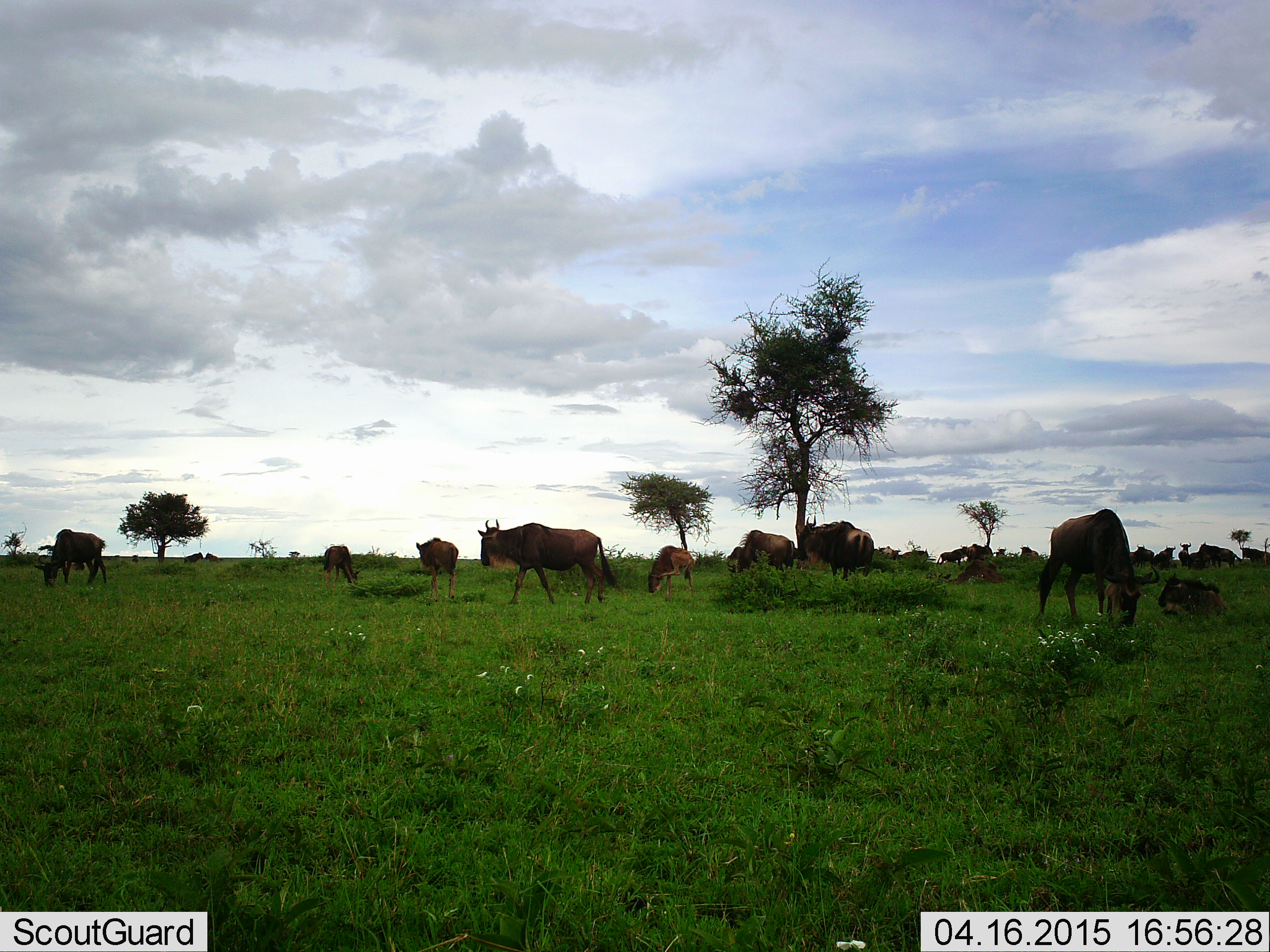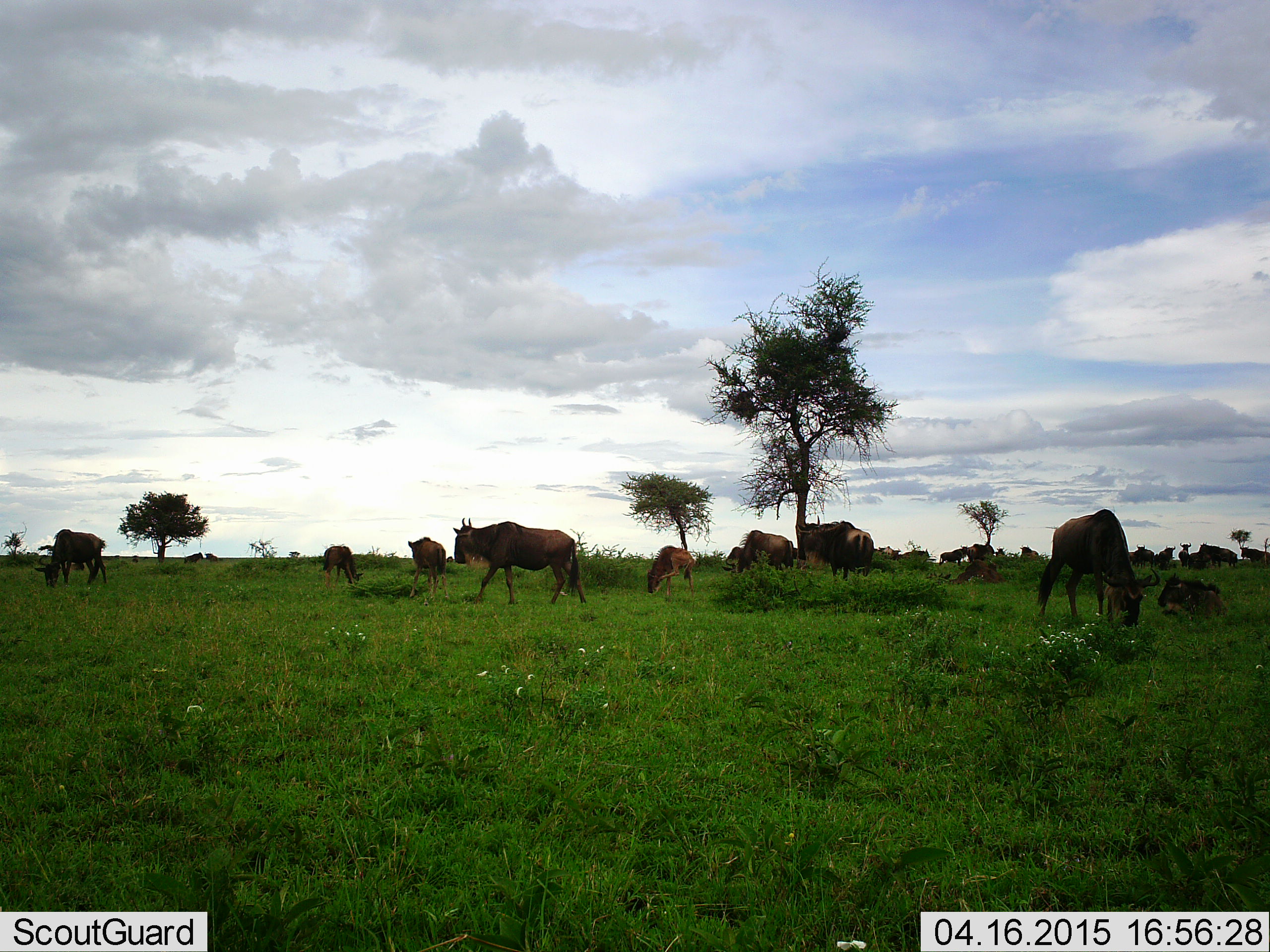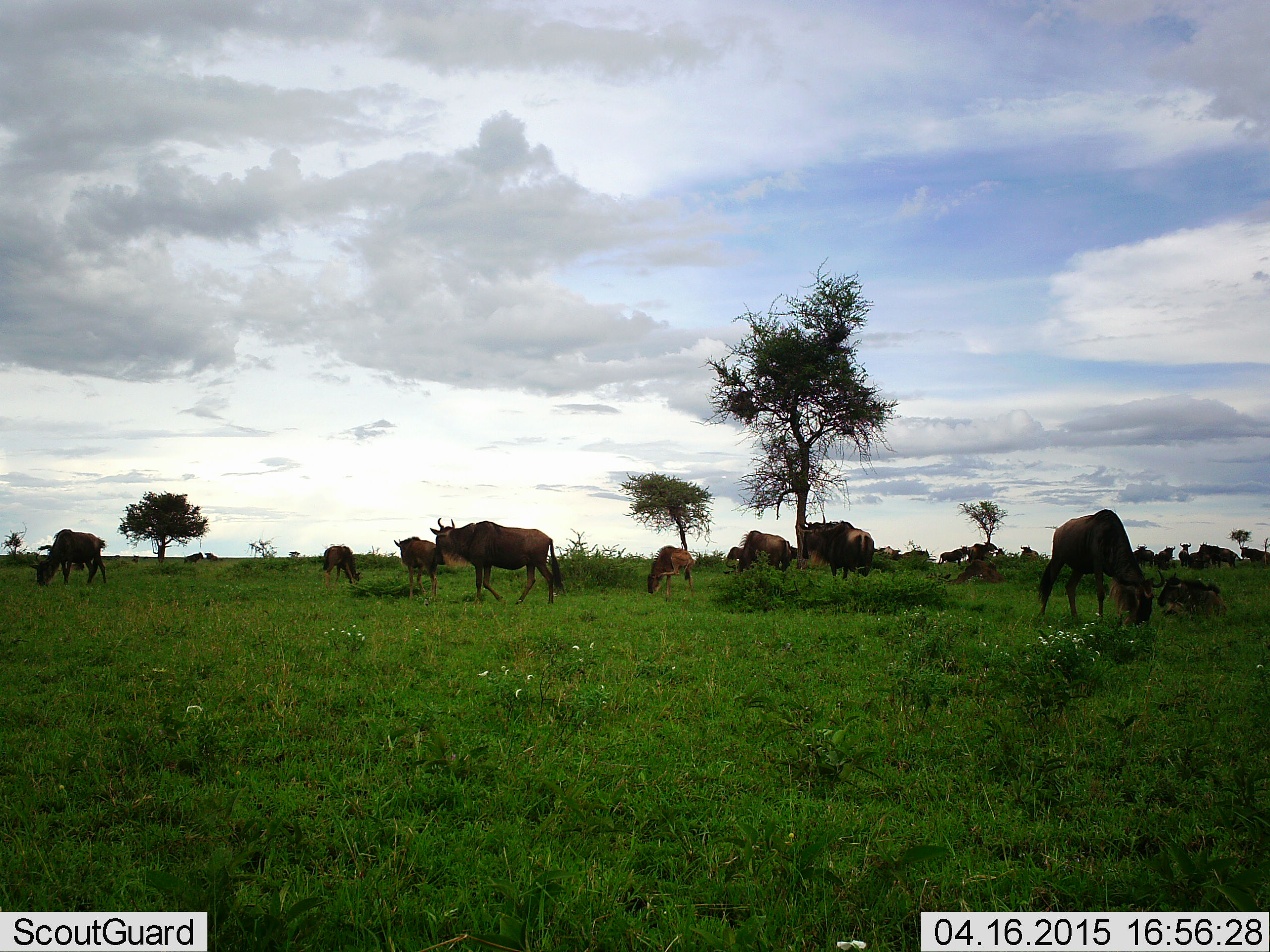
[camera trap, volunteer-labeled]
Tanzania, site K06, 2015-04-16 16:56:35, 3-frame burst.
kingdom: Animalia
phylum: Chordata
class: Mammalia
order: Artiodactyla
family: Bovidae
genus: Connochaetes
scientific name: Connochaetes taurinus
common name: blue wildebeest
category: wildebeest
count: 11-50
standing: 70%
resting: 40%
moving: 60%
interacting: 10%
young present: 20%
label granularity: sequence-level